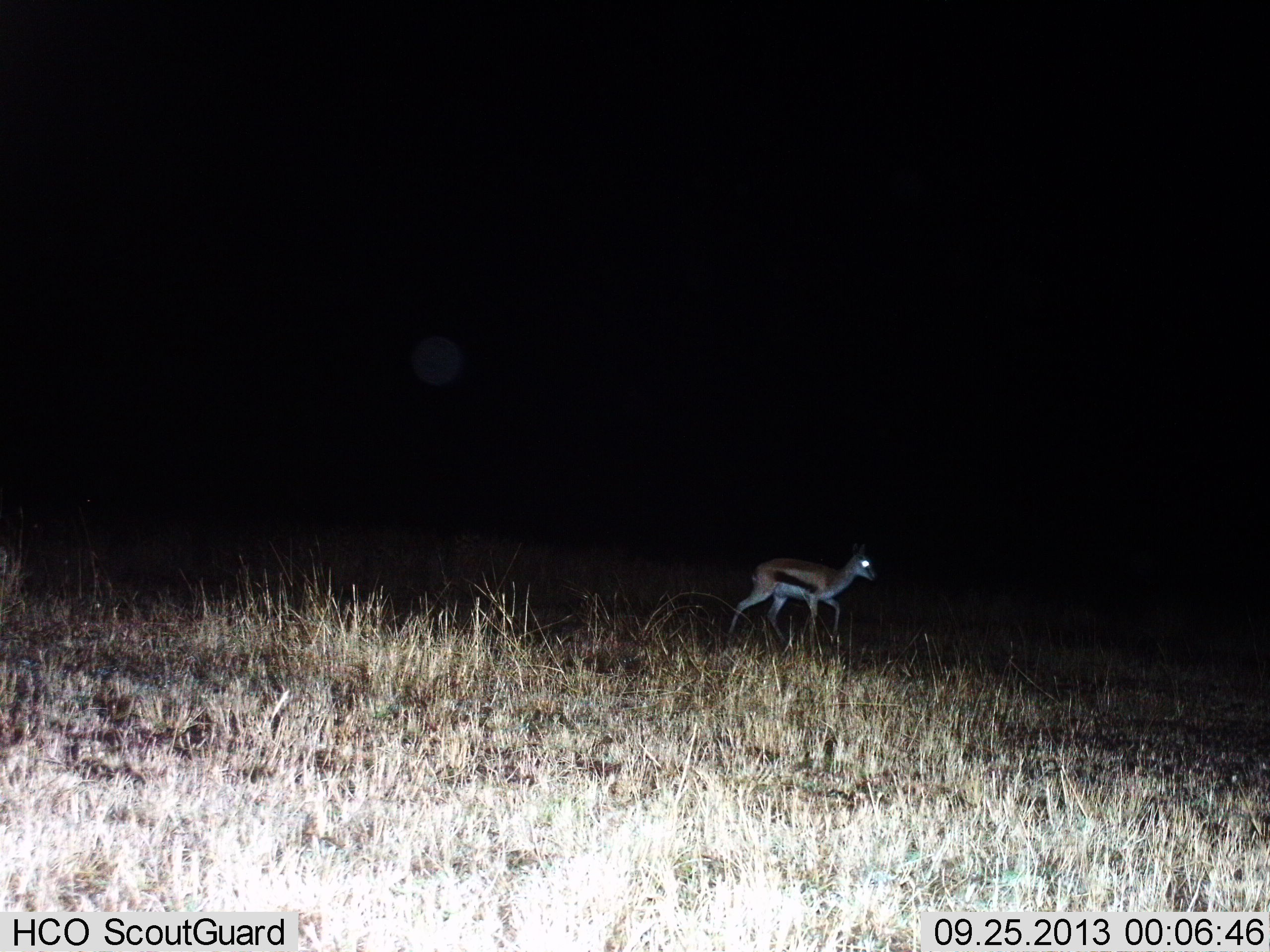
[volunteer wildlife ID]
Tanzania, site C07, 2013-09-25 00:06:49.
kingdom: Animalia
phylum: Chordata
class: Mammalia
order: Artiodactyla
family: Bovidae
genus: Eudorcas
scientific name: Eudorcas thomsonii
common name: thomson's gazelle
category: gazellethomsons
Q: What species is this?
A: Gazellethomsons (thomson's gazelle) (Eudorcas thomsonii).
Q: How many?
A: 1.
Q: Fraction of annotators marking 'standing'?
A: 17%.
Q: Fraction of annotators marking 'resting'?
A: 0%.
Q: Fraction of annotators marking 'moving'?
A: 82%.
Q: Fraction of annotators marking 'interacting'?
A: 3%.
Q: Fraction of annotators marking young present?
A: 0%.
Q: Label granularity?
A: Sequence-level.